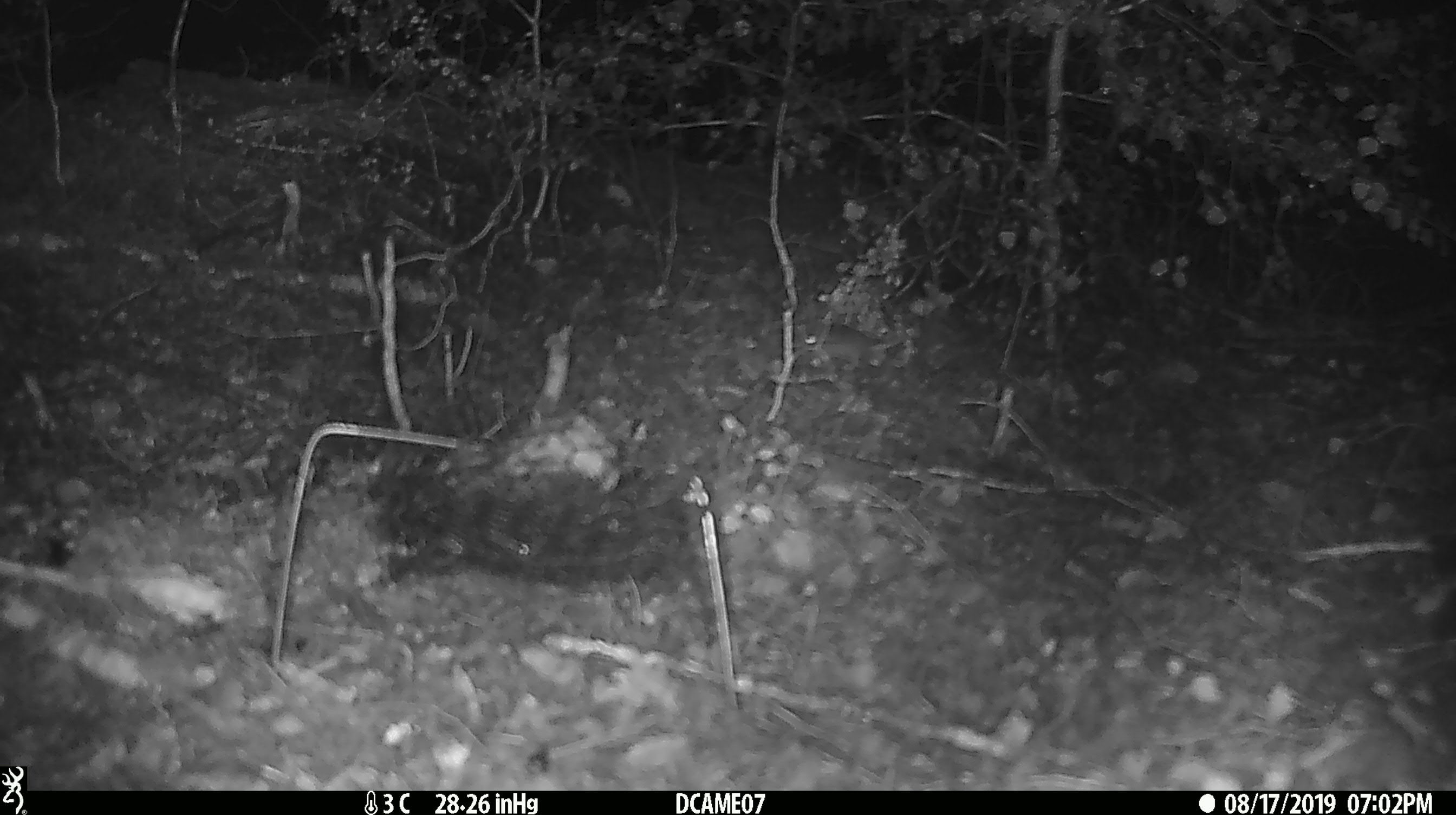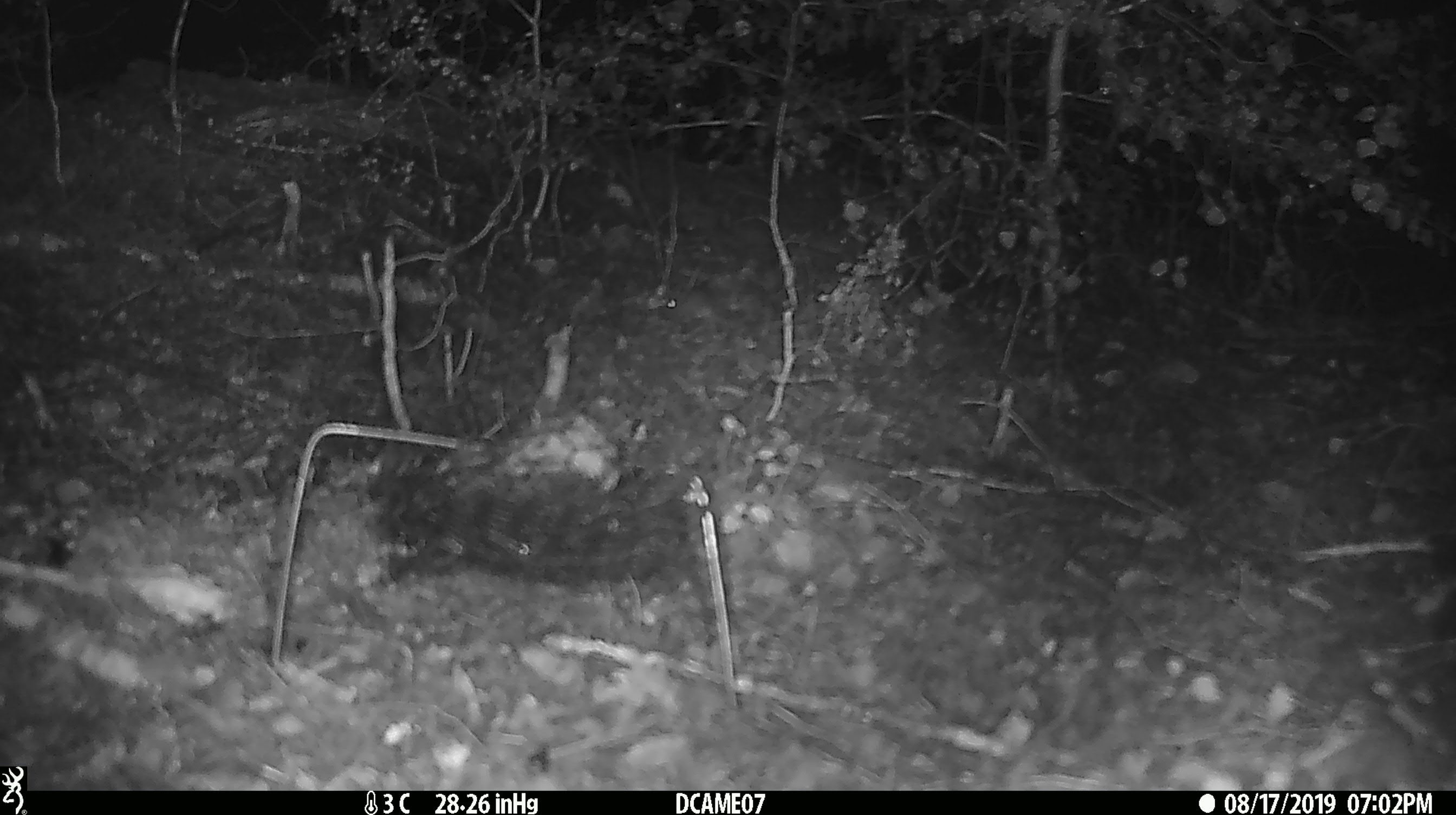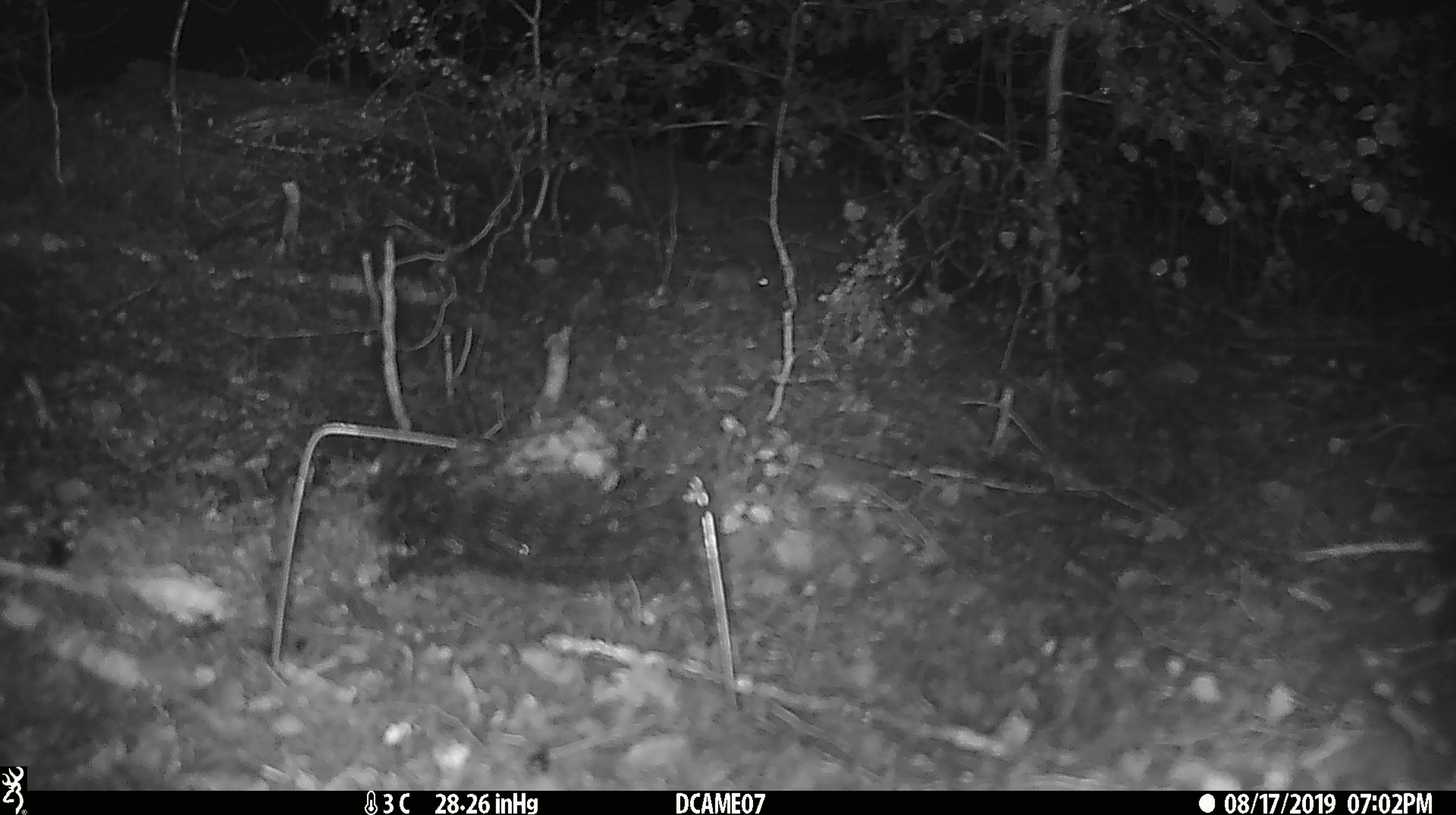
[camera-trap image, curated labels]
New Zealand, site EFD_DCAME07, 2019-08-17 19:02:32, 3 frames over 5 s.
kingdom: Animalia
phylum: Chordata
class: Mammalia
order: Rodentia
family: Muridae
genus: Mus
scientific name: Mus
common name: mouse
Mouse (Mus).